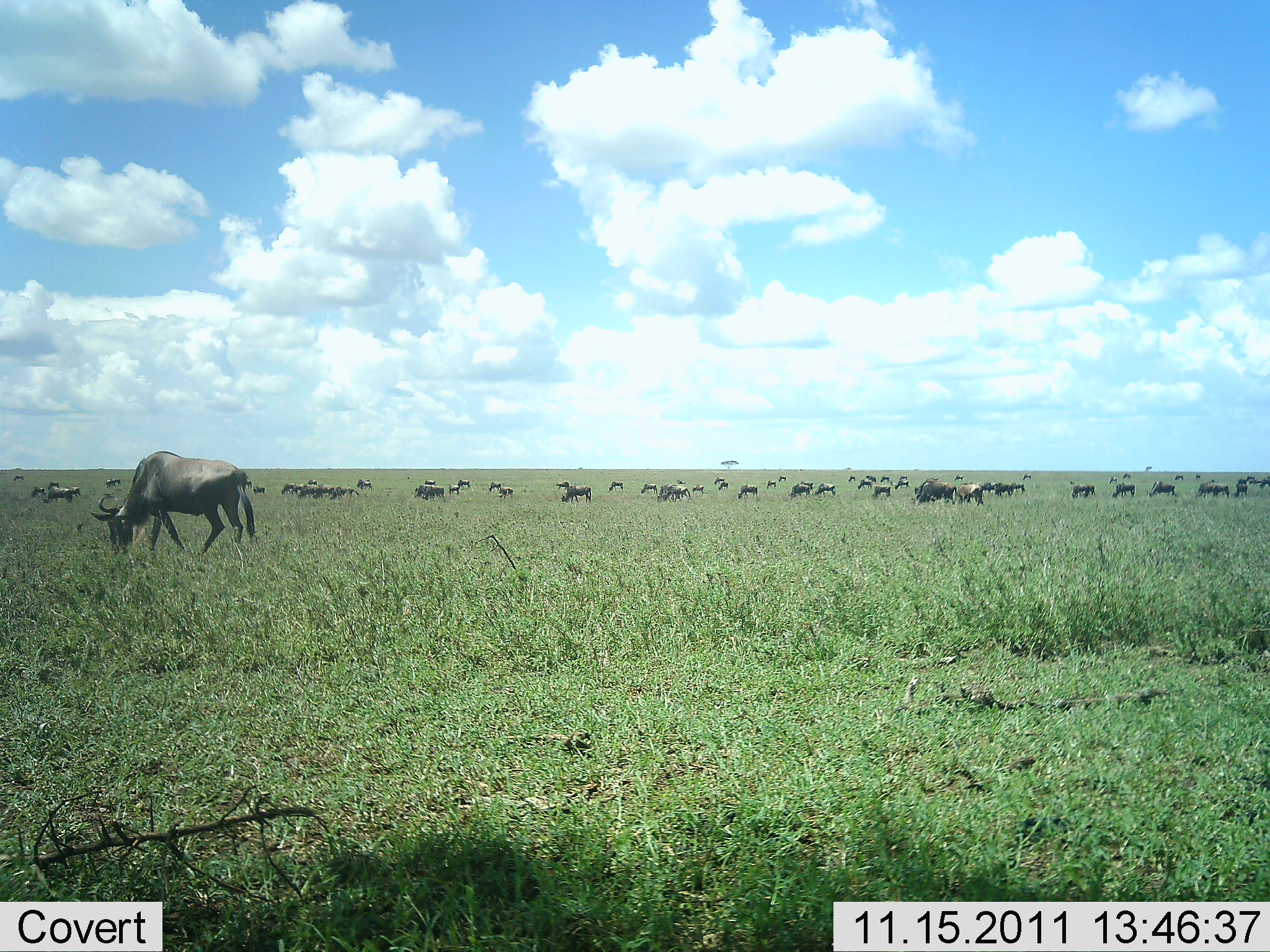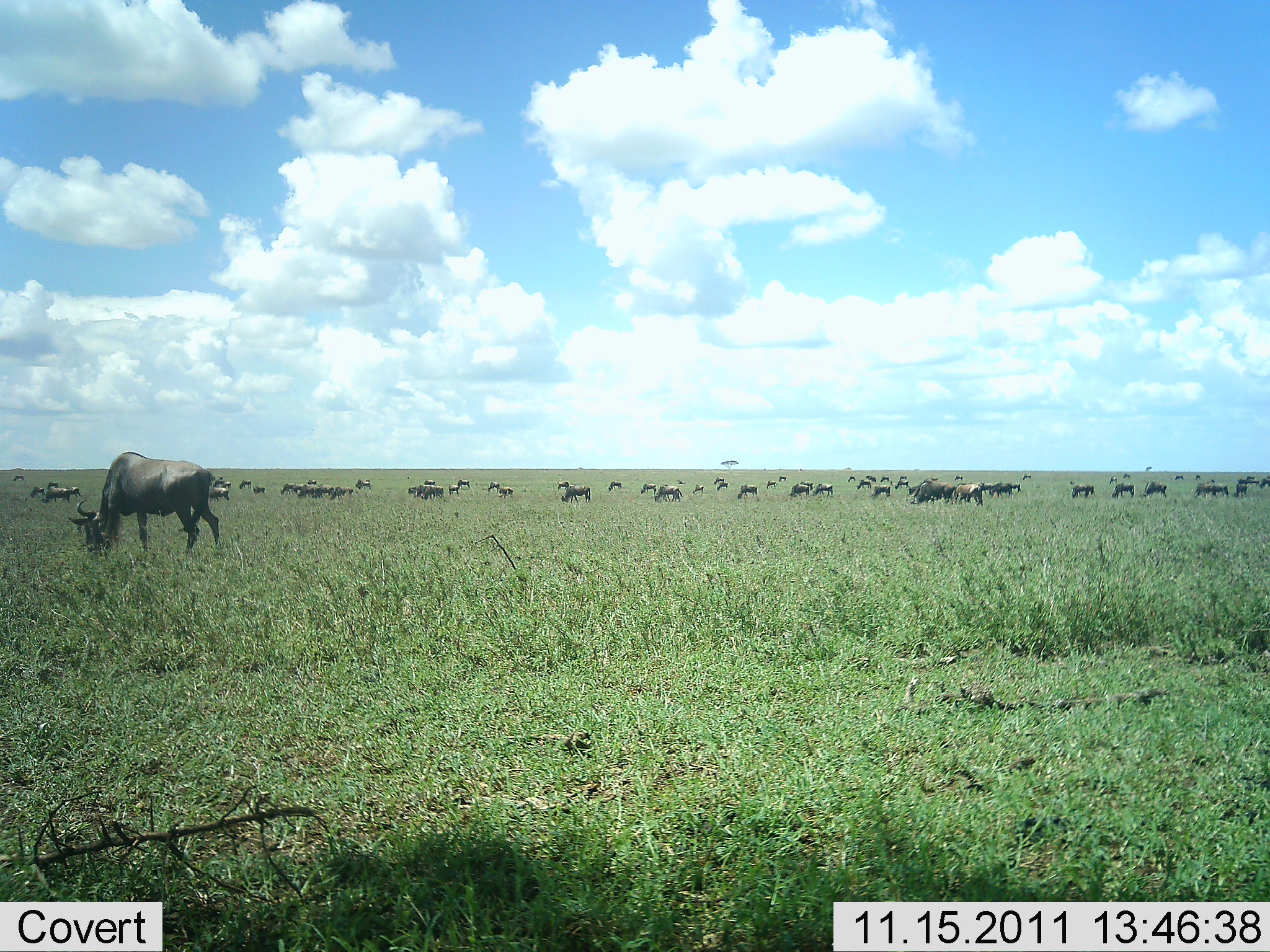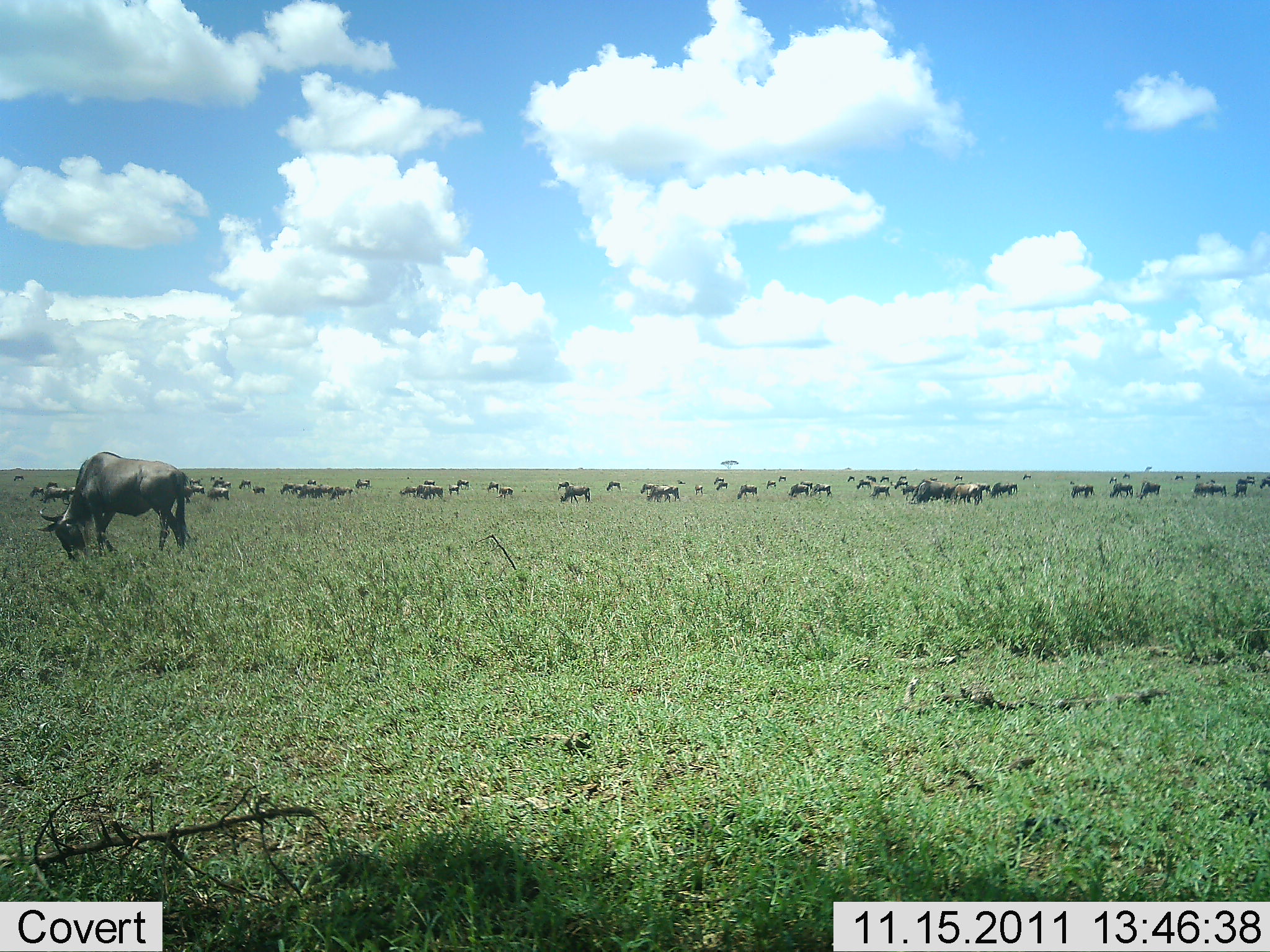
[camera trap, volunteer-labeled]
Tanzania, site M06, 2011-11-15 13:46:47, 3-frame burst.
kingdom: Animalia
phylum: Chordata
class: Mammalia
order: Artiodactyla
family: Bovidae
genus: Connochaetes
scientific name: Connochaetes taurinus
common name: blue wildebeest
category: wildebeest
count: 51+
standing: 25%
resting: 6%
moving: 44%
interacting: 6%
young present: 0%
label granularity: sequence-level